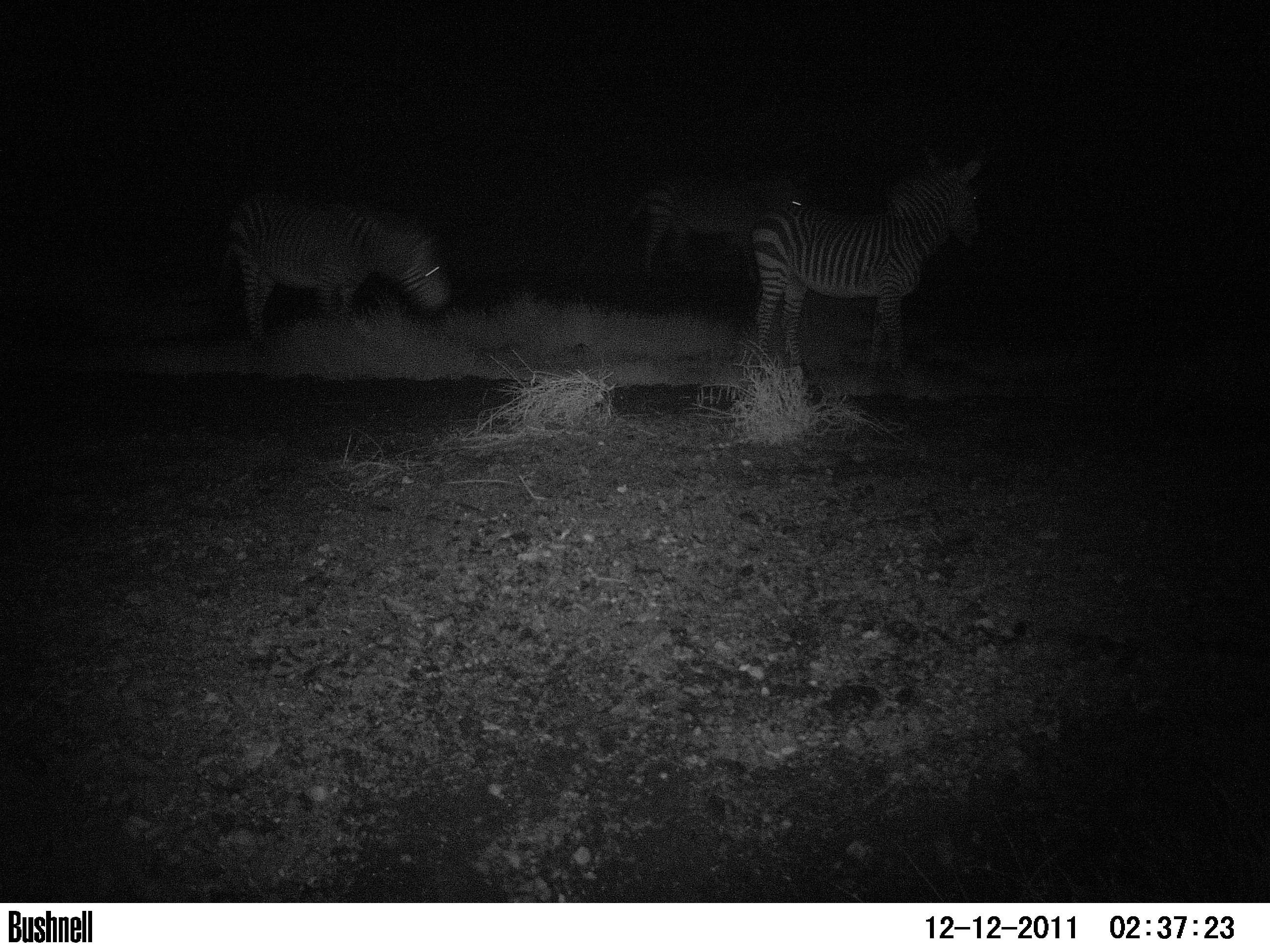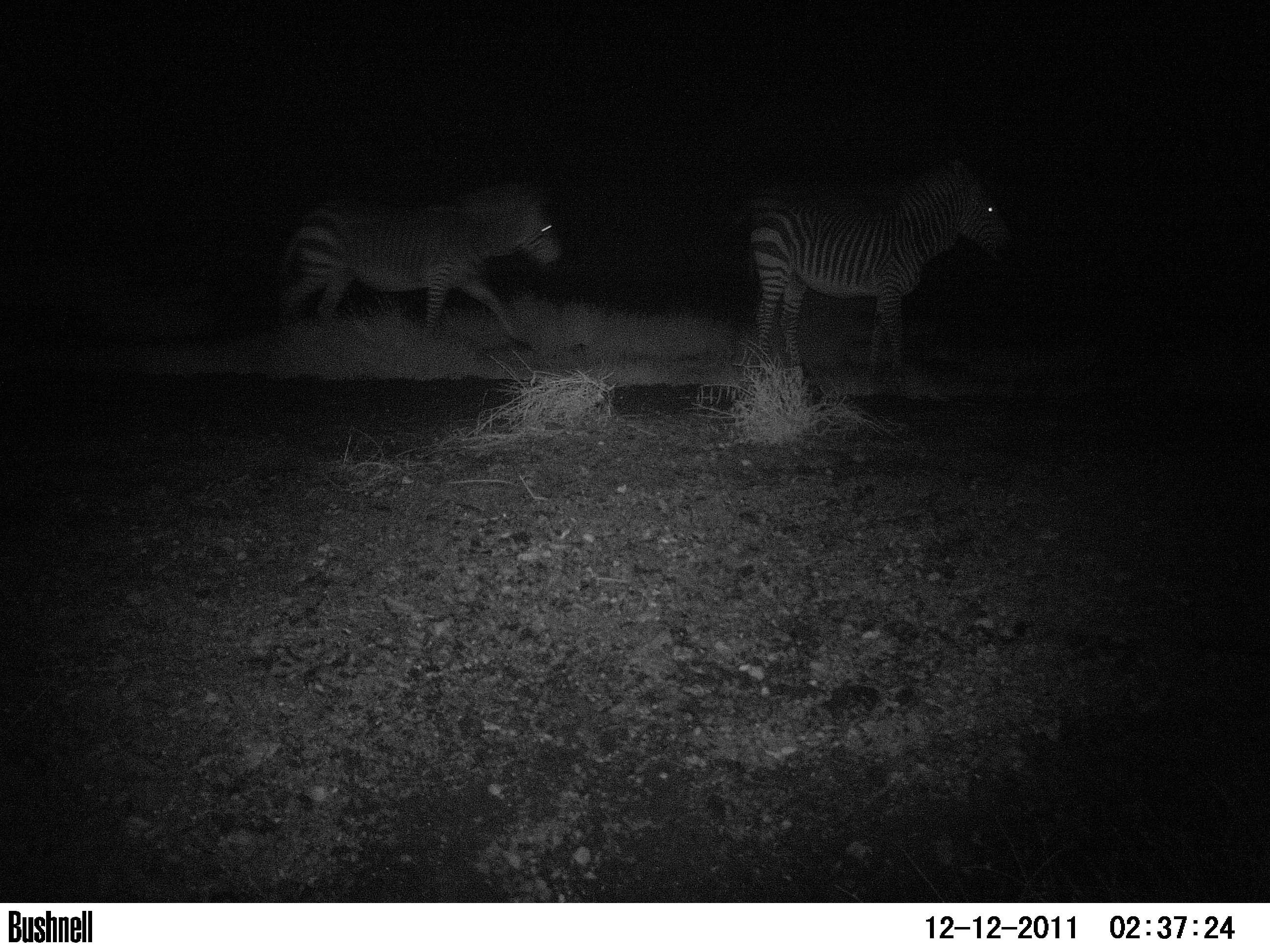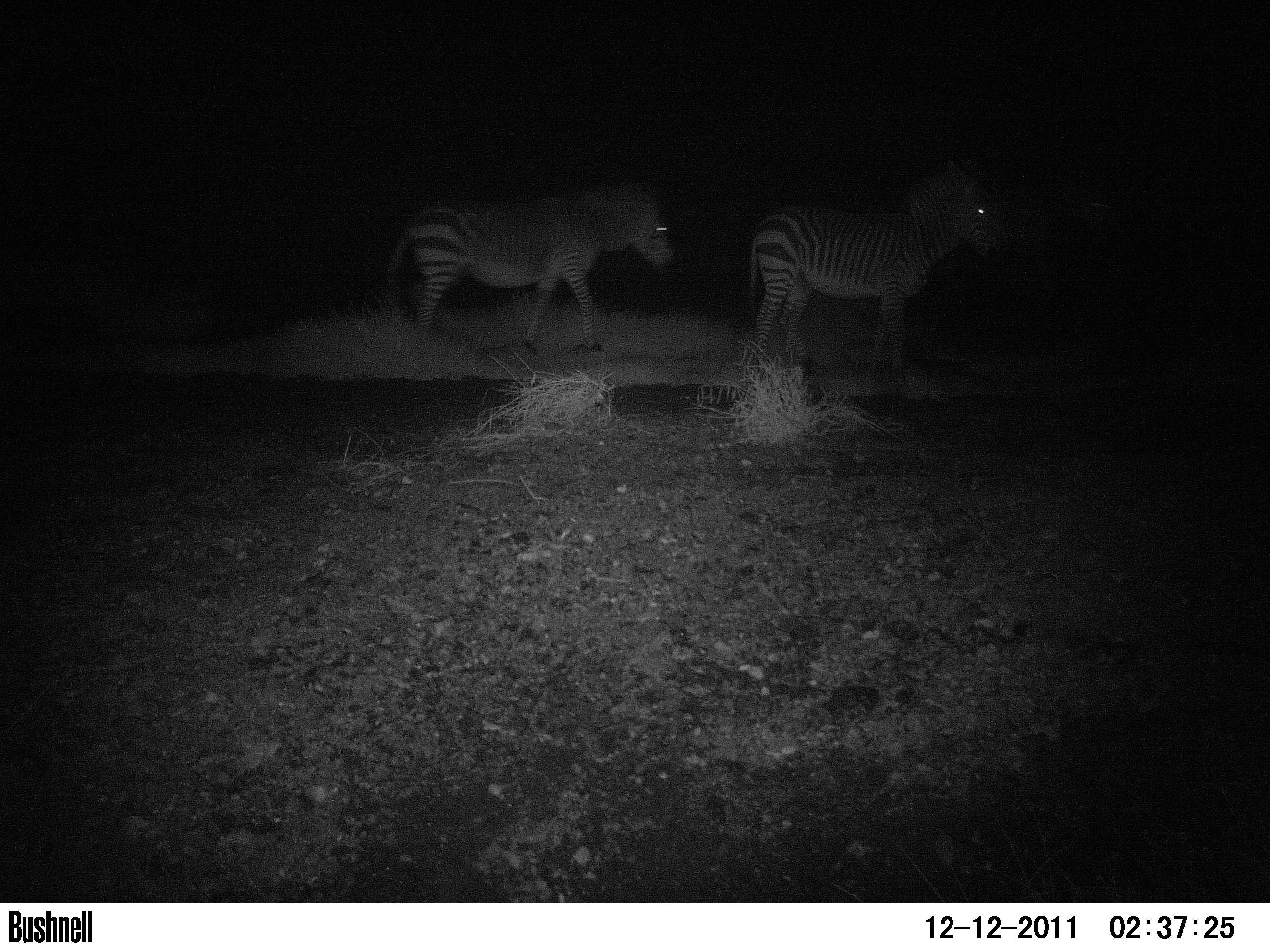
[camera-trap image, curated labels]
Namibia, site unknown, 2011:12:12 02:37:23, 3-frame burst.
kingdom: Animalia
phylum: Chordata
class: Mammalia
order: Perissodactyla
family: Equidae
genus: Equus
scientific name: Equus zebra hartmannae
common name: hartmann's mountain zebra